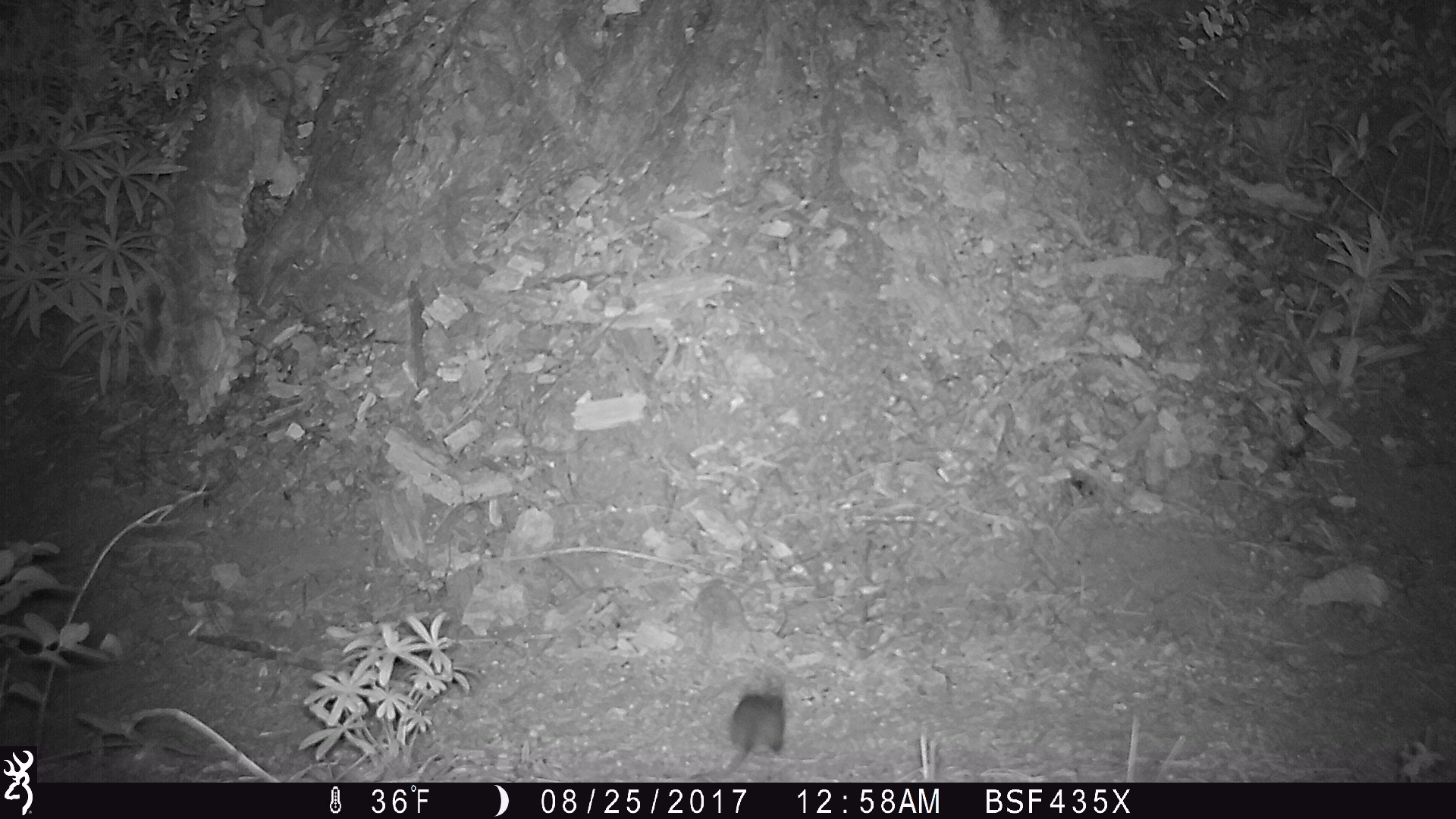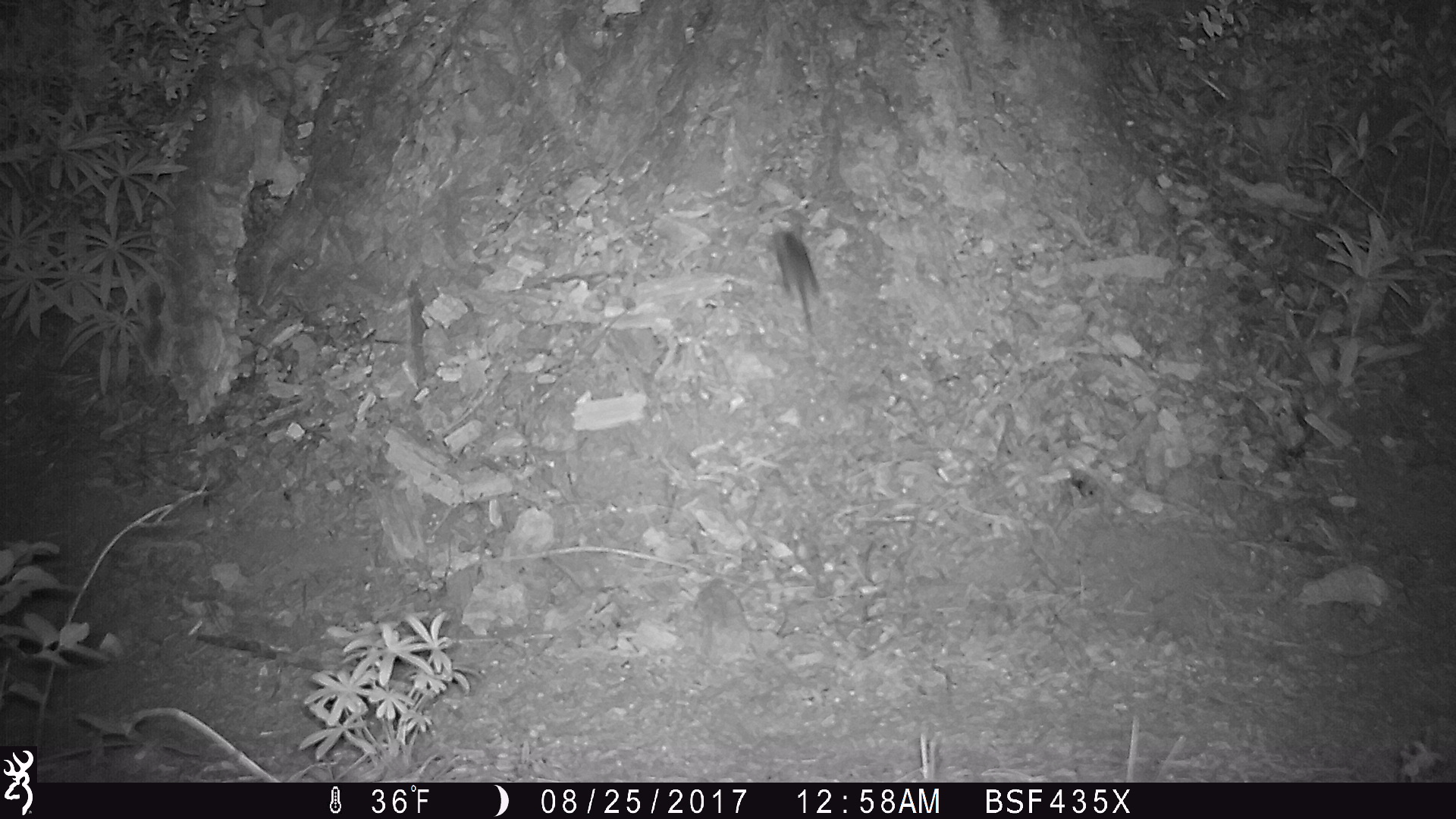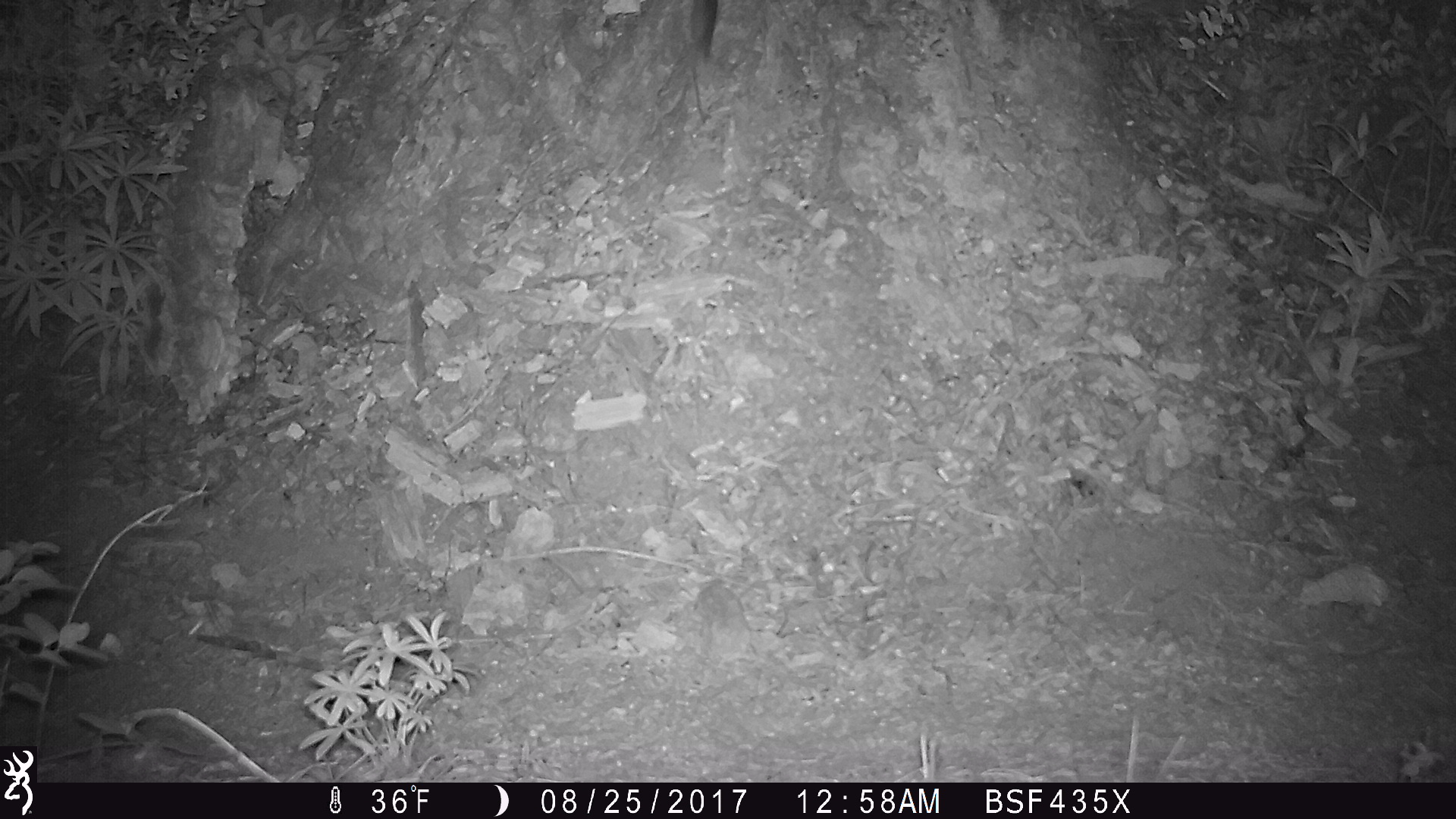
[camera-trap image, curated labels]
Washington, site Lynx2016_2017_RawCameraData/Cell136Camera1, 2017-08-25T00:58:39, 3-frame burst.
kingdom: Animalia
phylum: Chordata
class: Mammalia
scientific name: Mammalia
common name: small mammal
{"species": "small mammal (Mammalia)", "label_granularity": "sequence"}